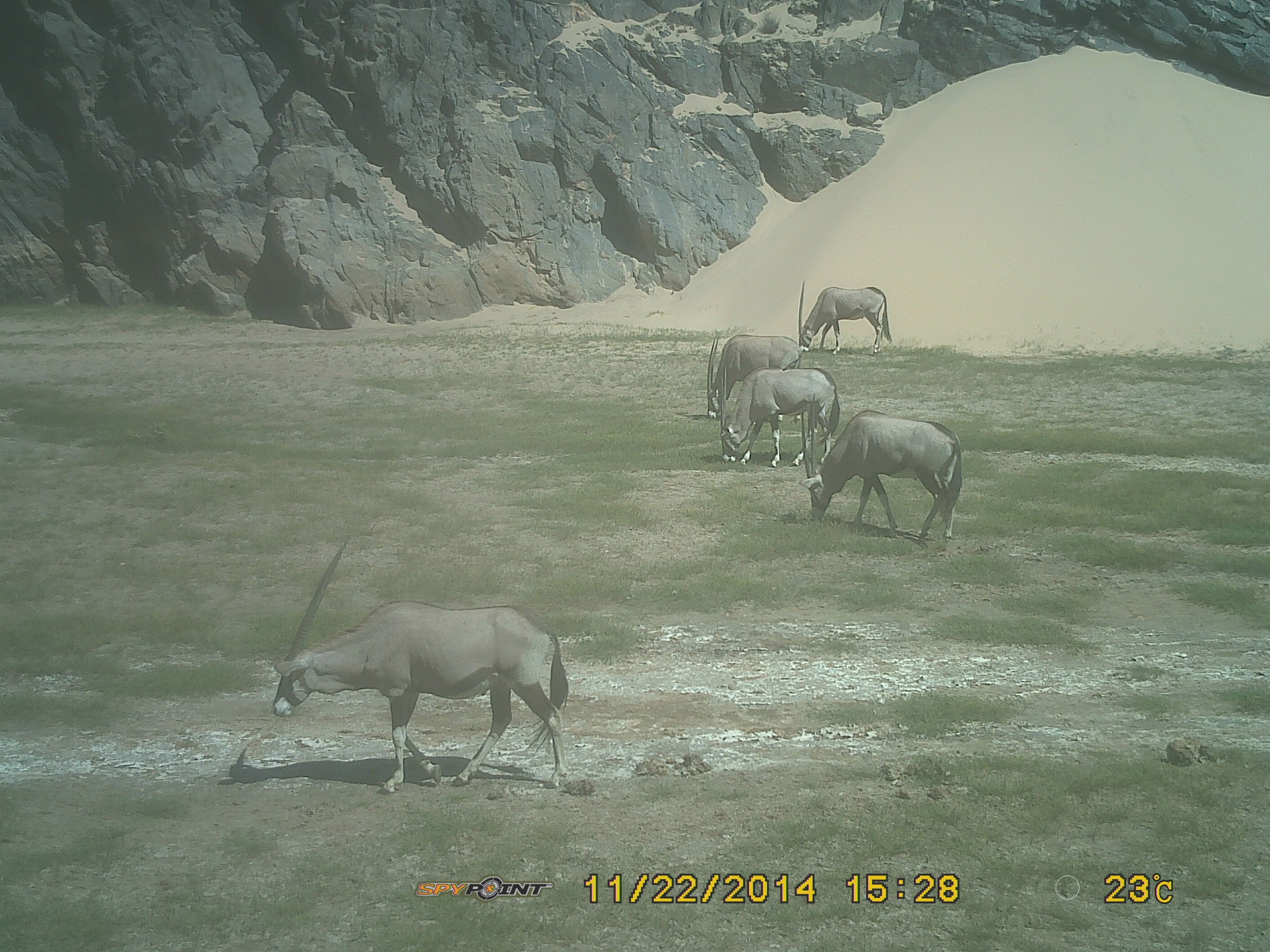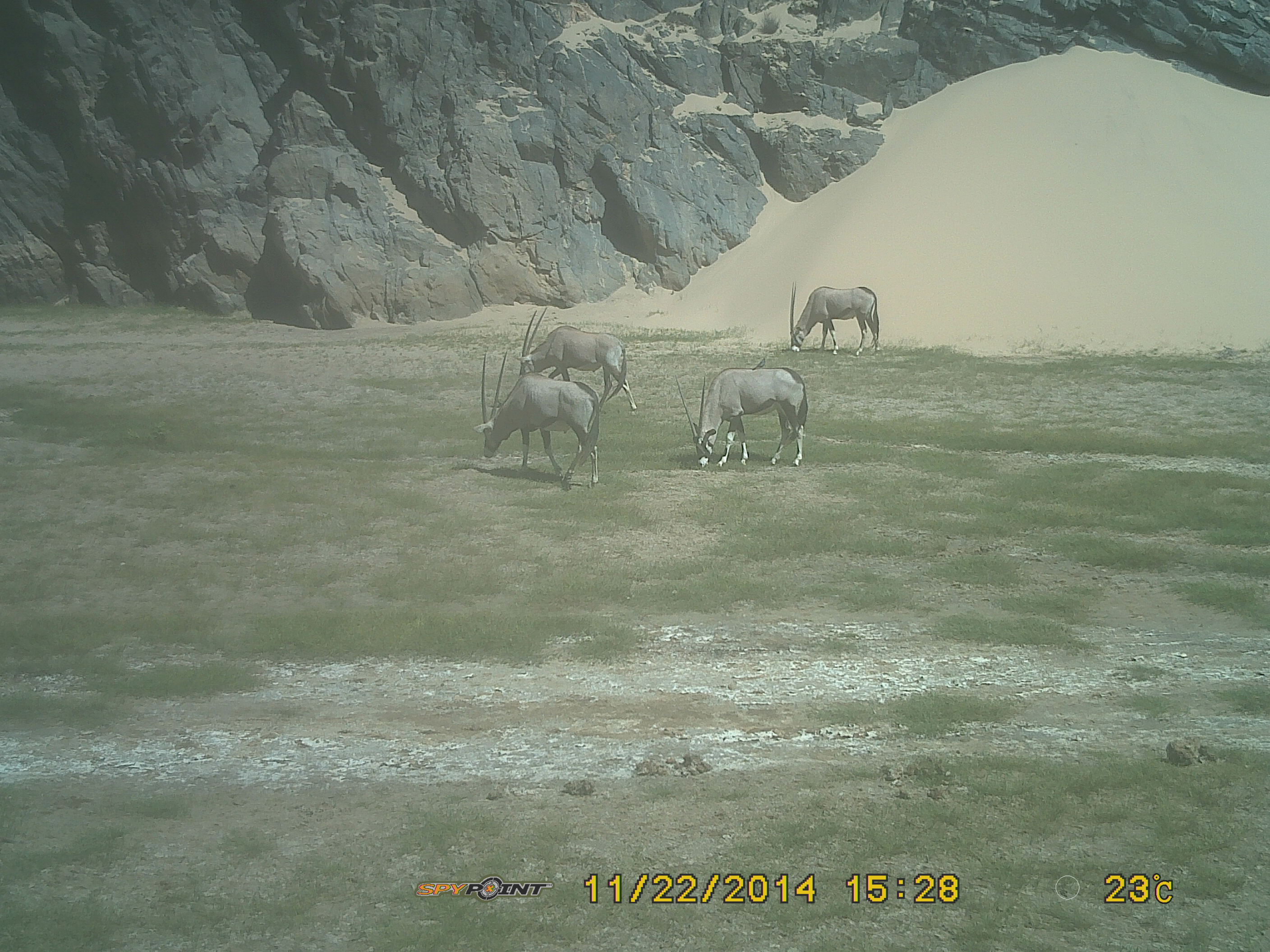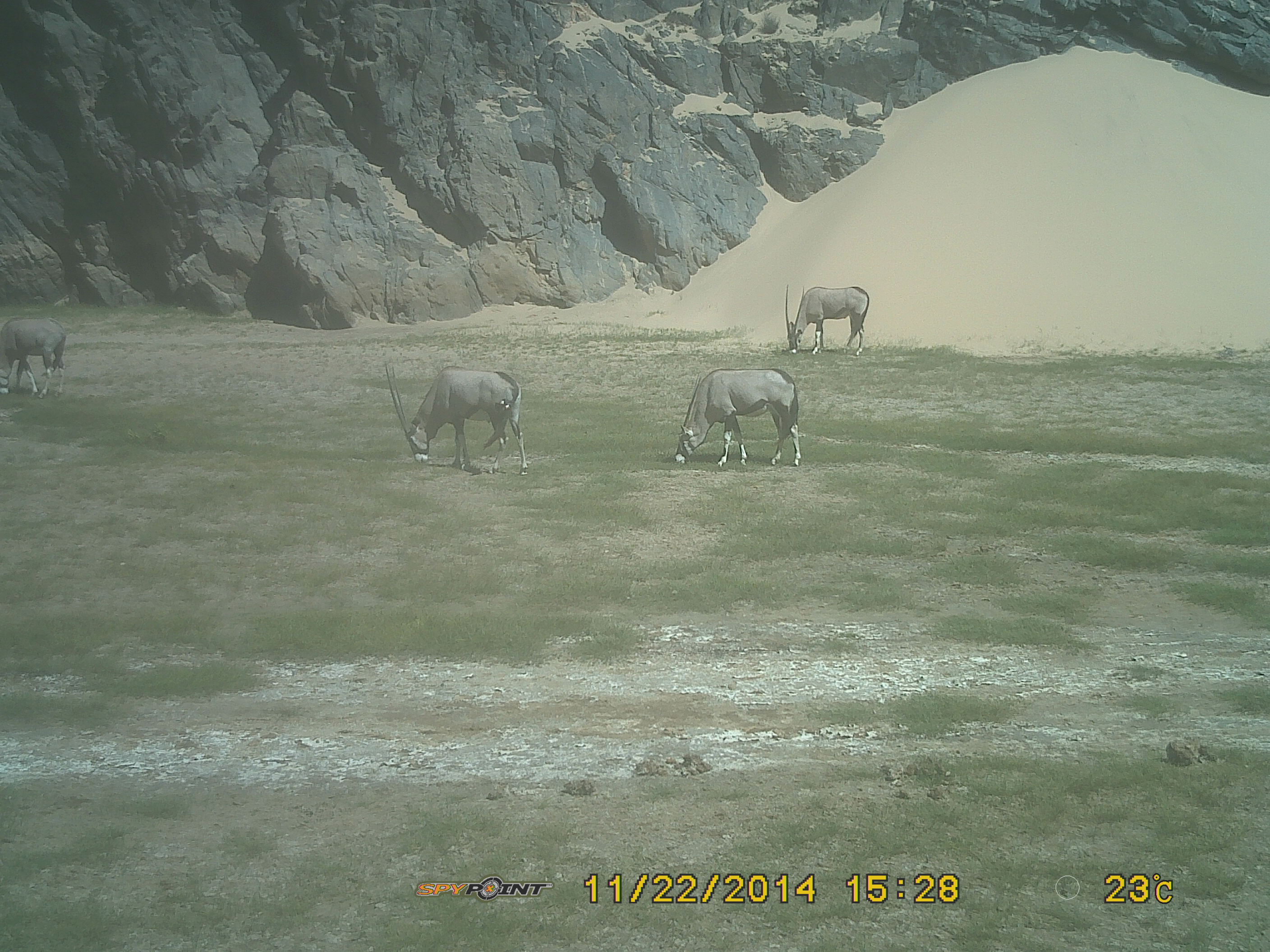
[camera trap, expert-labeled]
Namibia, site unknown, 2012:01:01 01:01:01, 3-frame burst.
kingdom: Animalia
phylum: Chordata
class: Mammalia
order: Artiodactyla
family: Bovidae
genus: Oryx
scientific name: Oryx gazella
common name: gemsbok